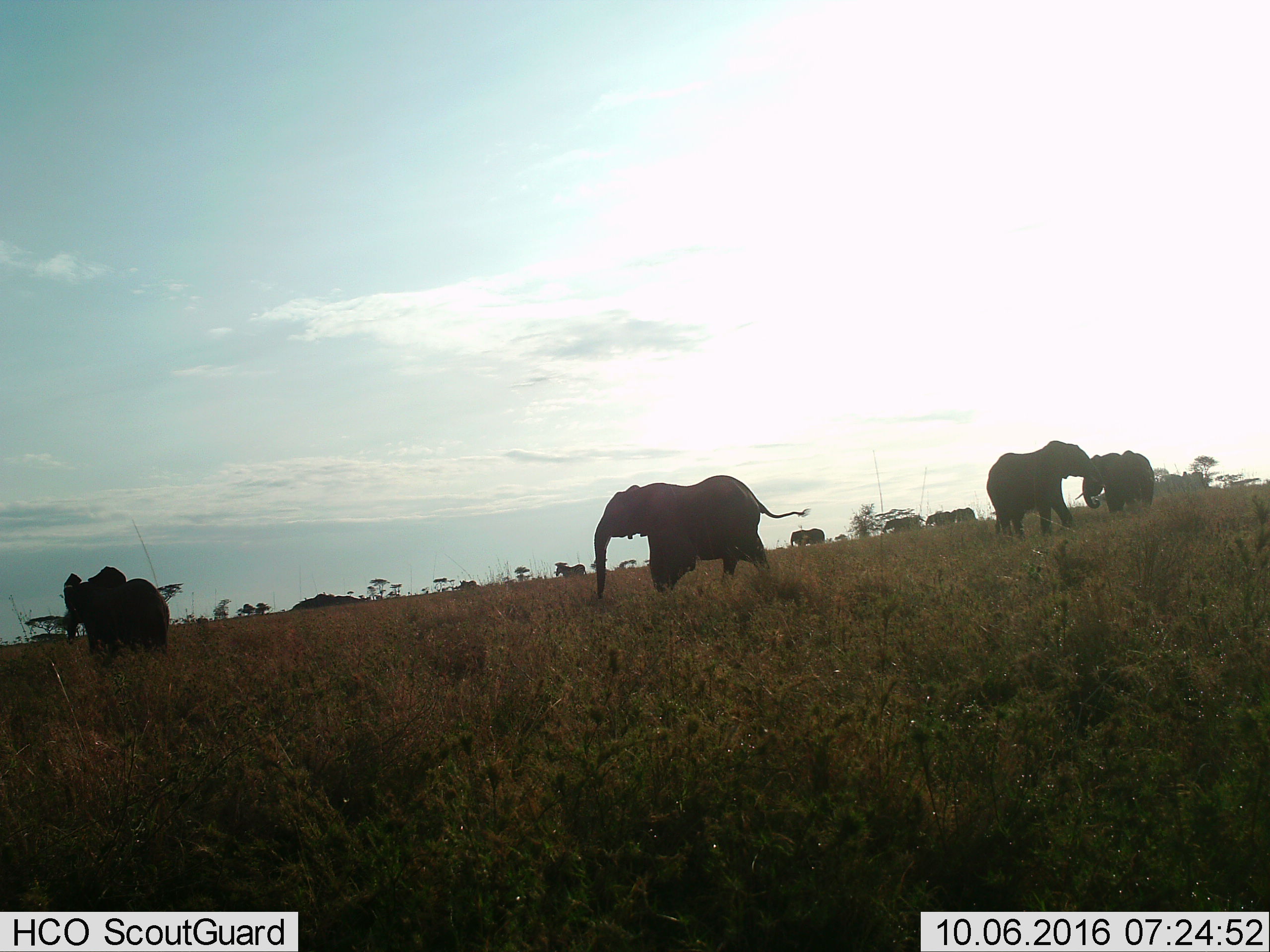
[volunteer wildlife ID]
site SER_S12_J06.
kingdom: Animalia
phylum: Chordata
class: Mammalia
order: Proboscidea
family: Elephantidae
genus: Loxodonta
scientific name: Loxodonta africana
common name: african bush elephant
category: elephant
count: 9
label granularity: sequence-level